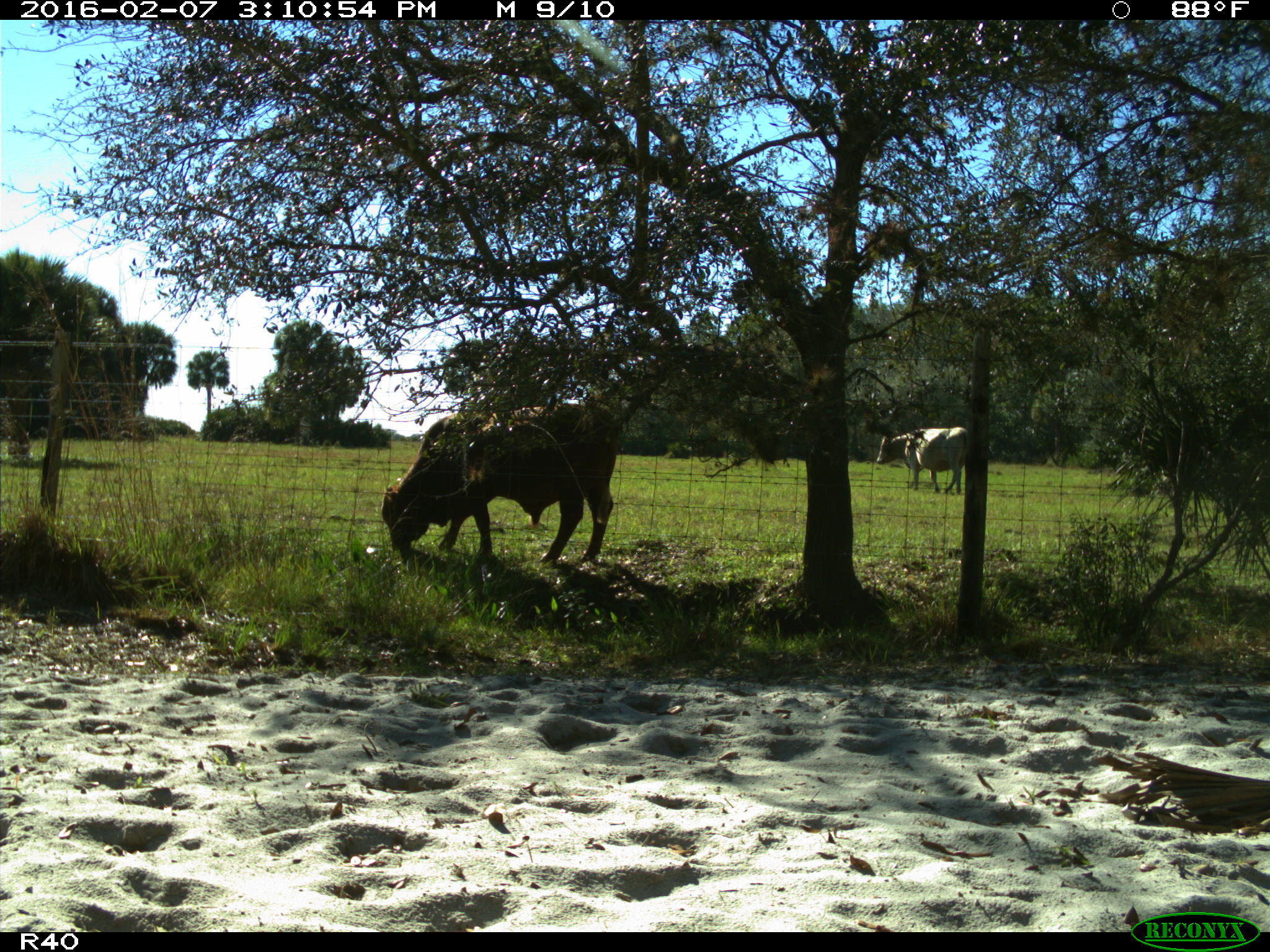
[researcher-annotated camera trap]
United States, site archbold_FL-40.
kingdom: Animalia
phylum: Chordata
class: Mammalia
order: Artiodactyla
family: Bovidae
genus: Bos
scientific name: Bos taurus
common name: domestic cow